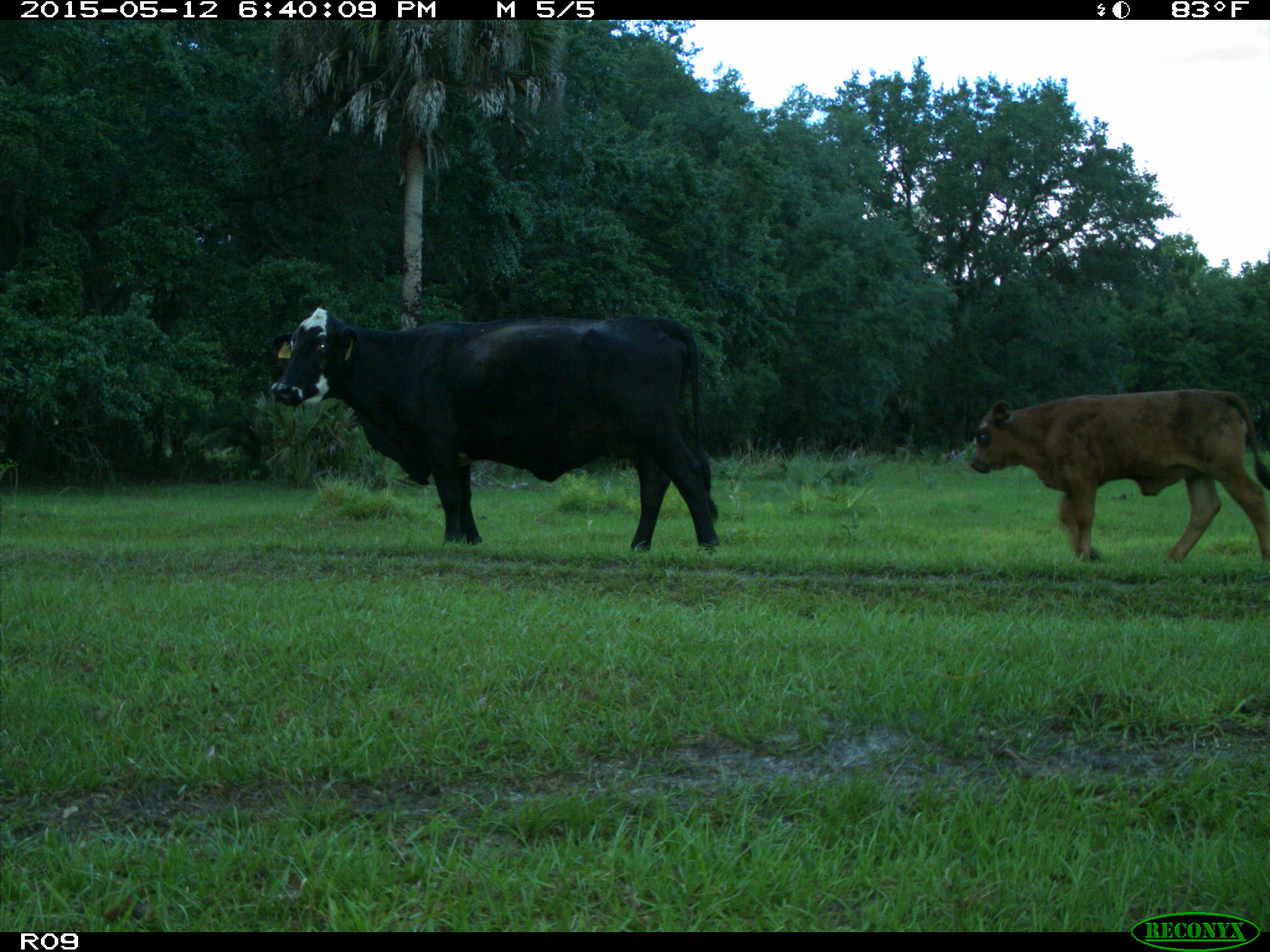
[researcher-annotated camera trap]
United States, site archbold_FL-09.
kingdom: Animalia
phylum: Chordata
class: Mammalia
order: Artiodactyla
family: Bovidae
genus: Bos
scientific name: Bos taurus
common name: domestic cow